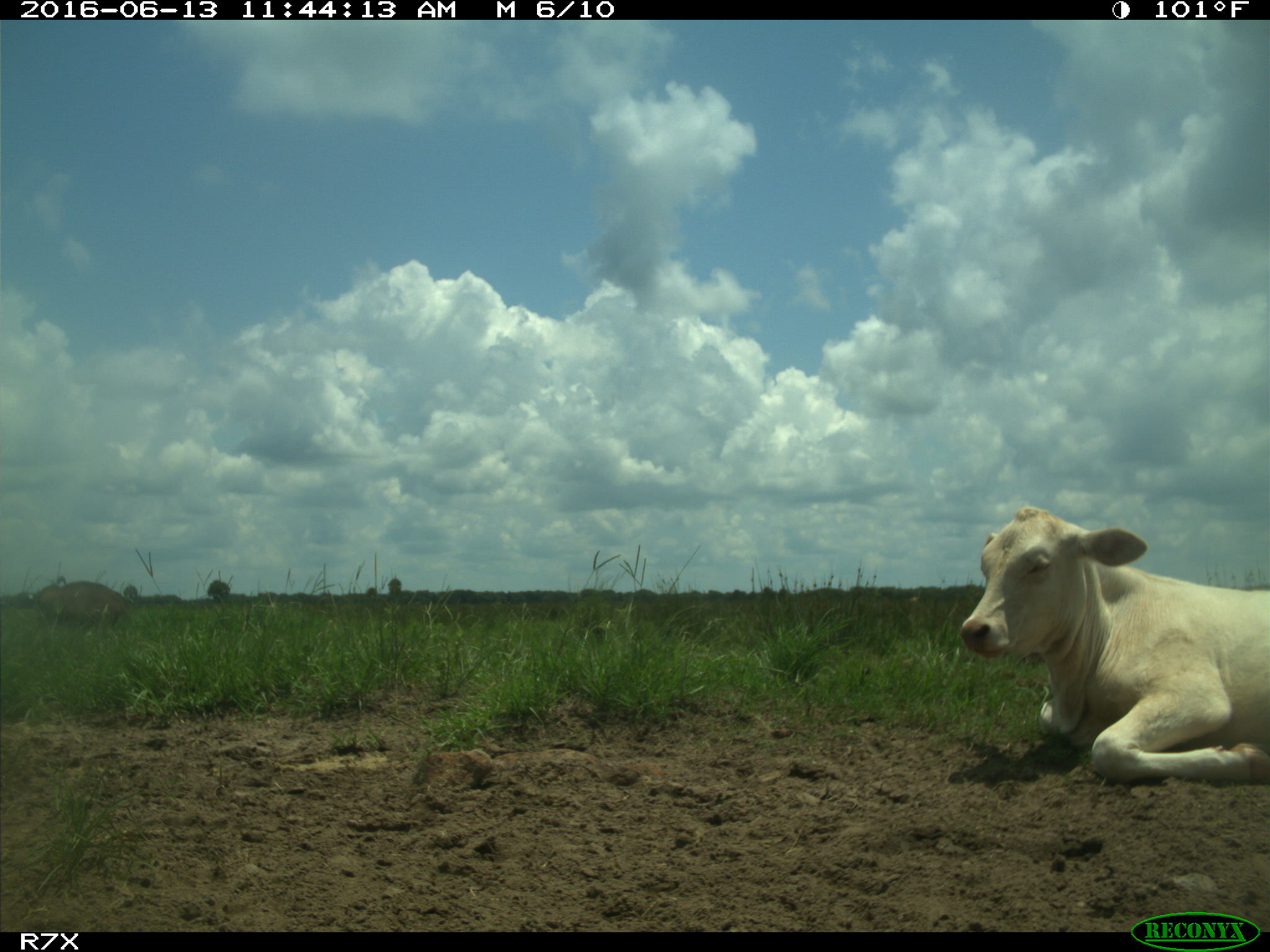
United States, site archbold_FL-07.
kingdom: Animalia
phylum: Chordata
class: Mammalia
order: Artiodactyla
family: Bovidae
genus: Bos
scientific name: Bos taurus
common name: domestic cow